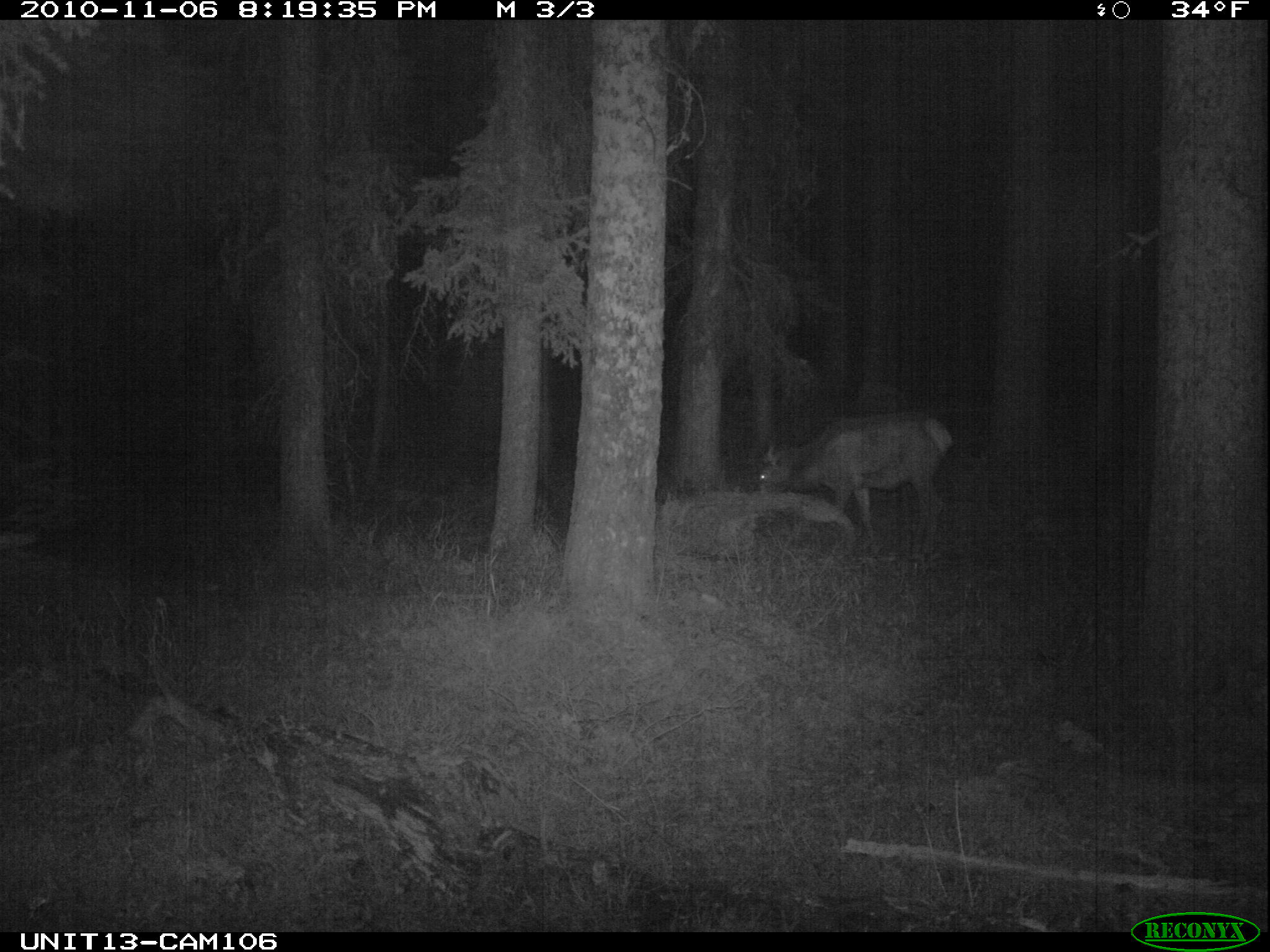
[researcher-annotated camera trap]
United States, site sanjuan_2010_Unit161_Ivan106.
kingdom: Animalia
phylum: Chordata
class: Mammalia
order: Artiodactyla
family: Cervidae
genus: Cervus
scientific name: Cervus elaphus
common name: red deer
Cervus elaphus (red deer).